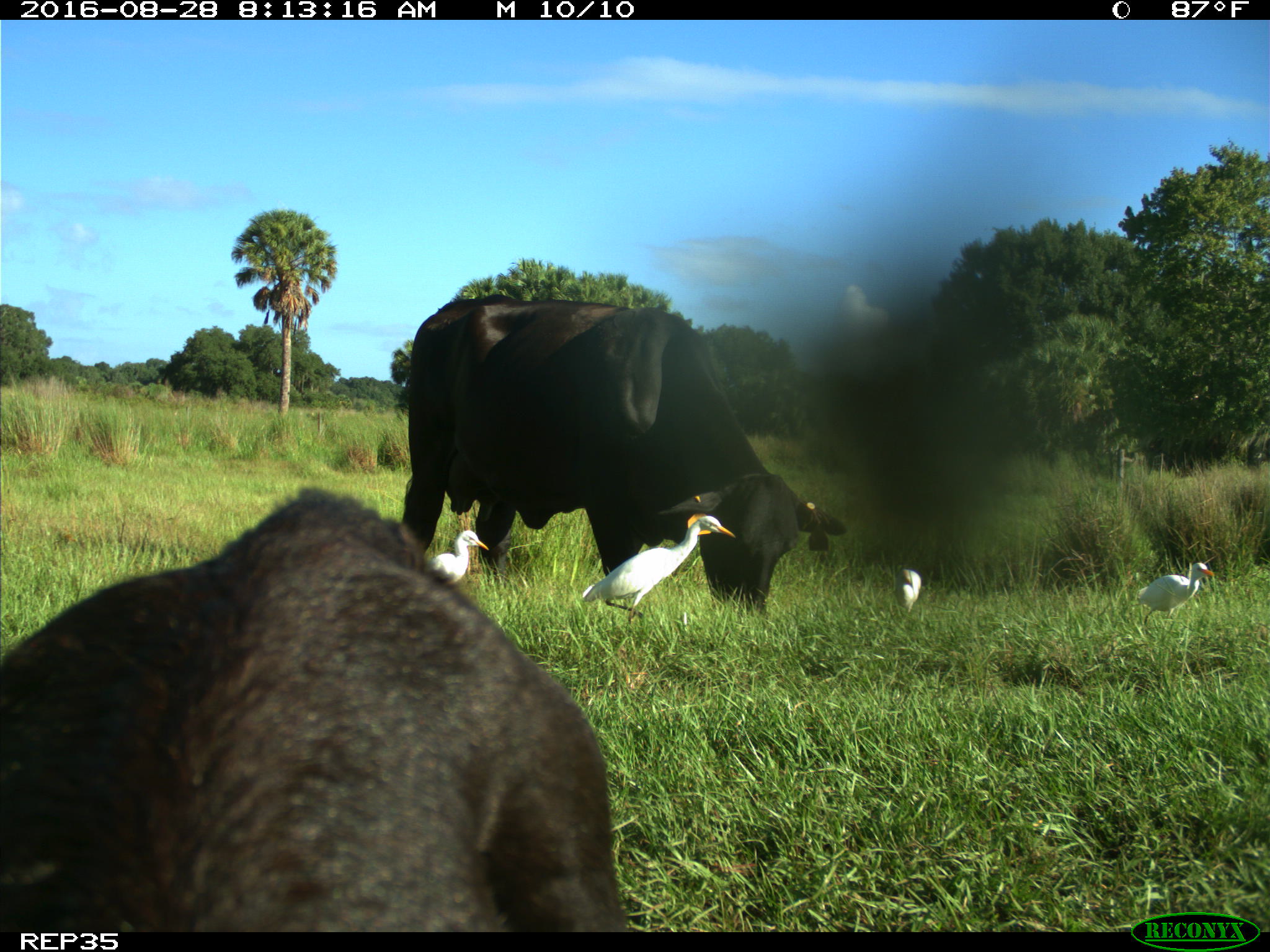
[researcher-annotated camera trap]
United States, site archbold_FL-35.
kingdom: Animalia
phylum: Chordata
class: Mammalia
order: Artiodactyla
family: Bovidae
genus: Bos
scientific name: Bos taurus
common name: domestic cow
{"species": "Bos taurus (domestic cow)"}